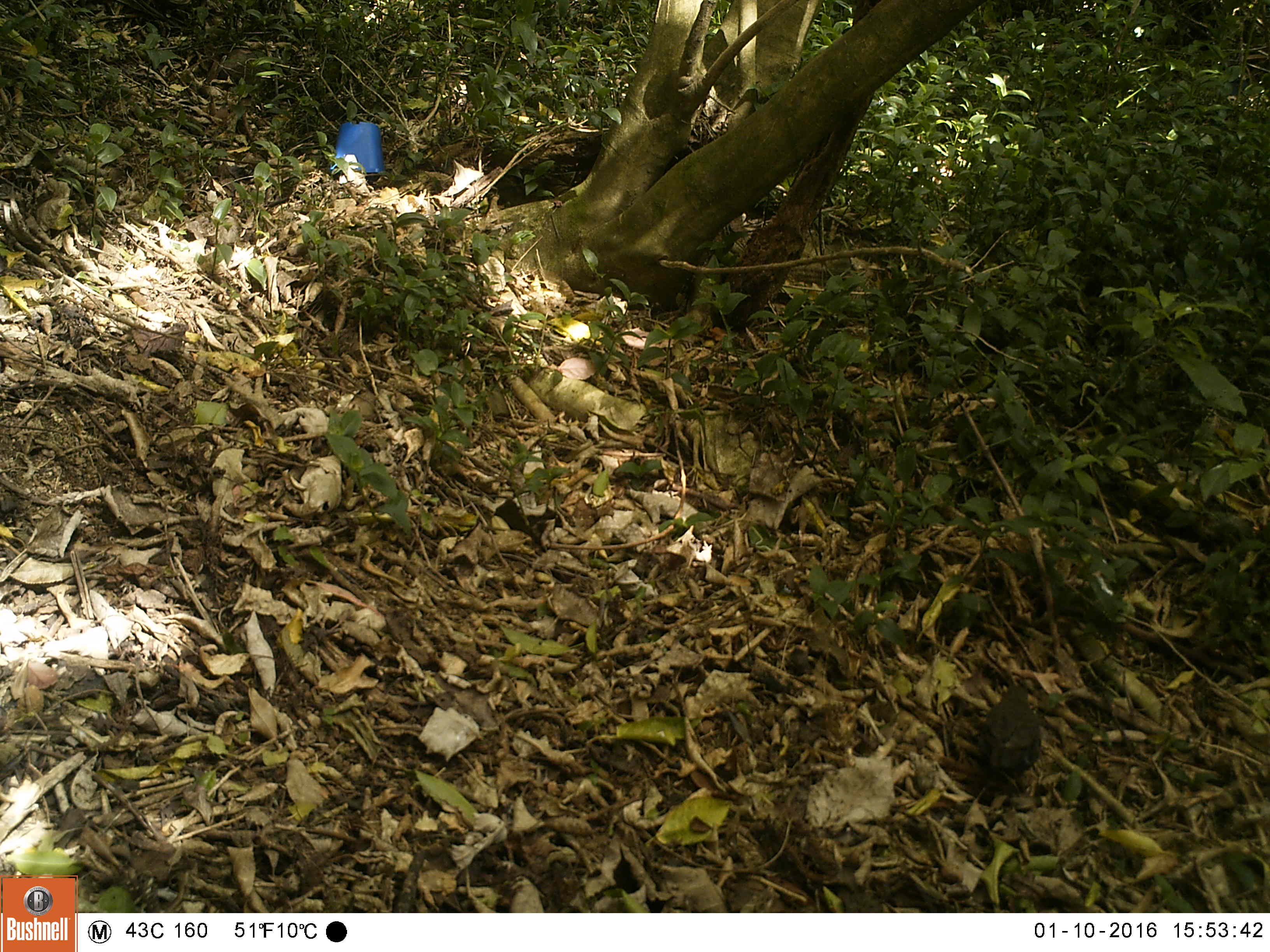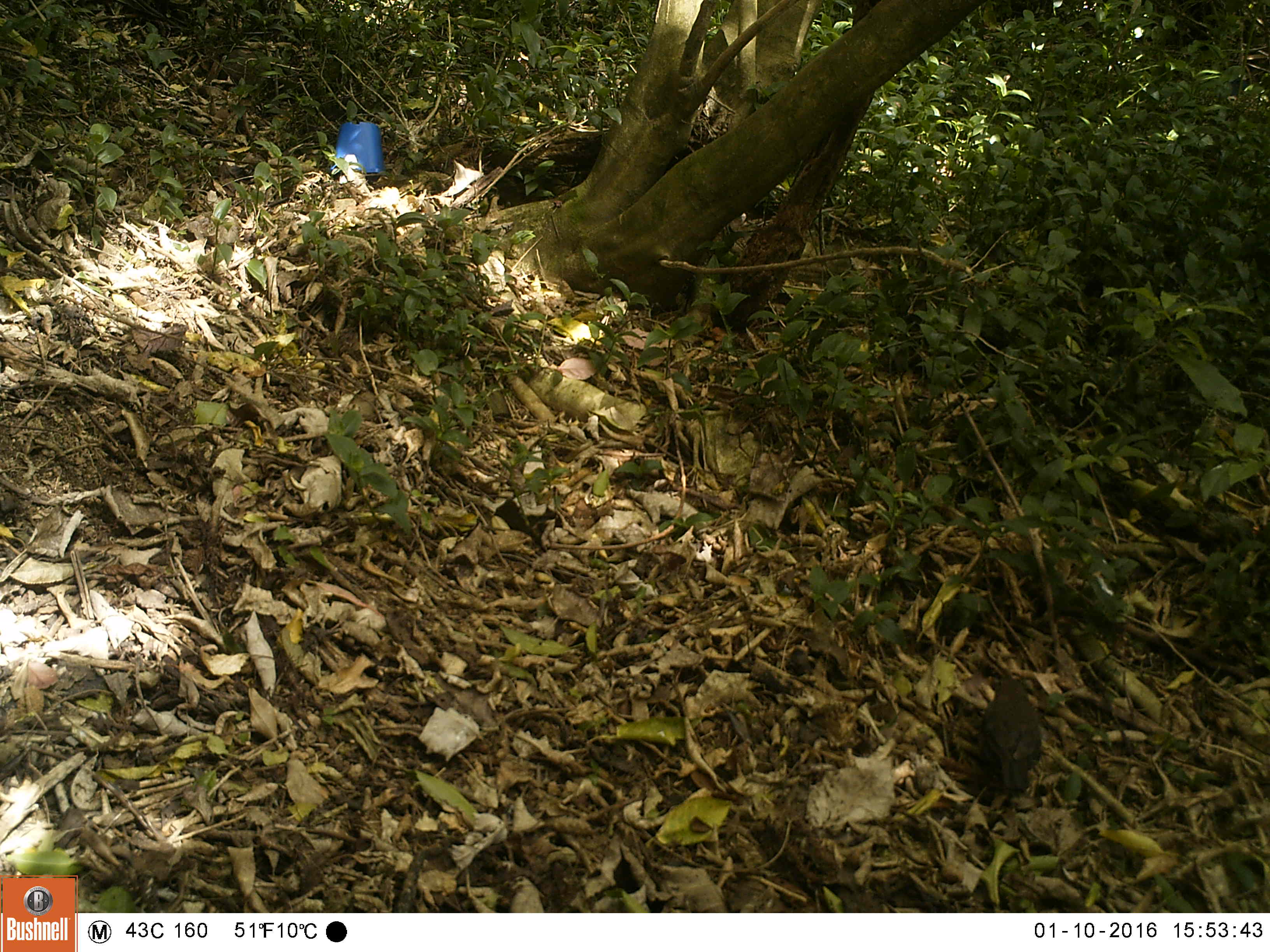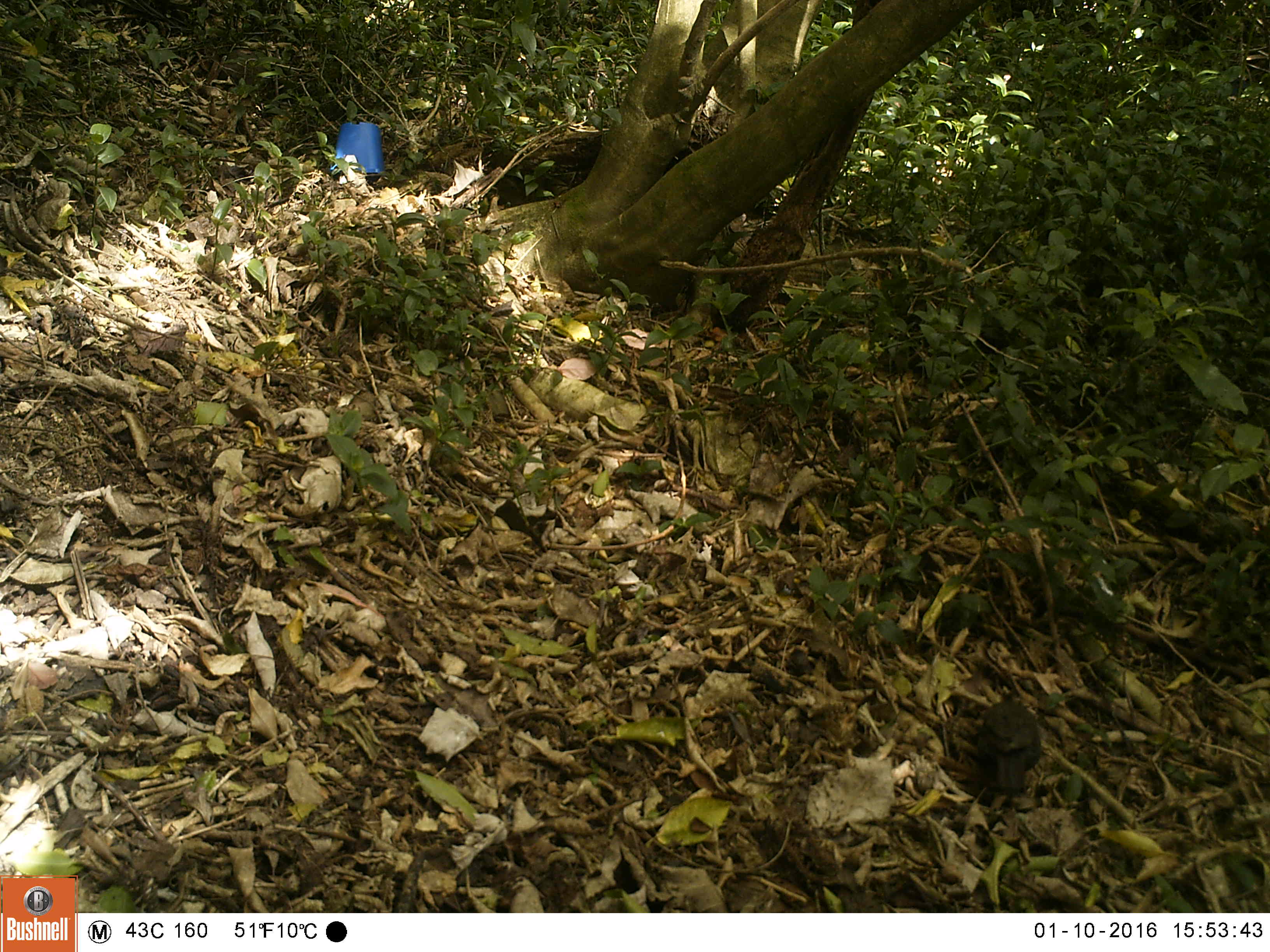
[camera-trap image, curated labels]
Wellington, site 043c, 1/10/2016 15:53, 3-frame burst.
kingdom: Animalia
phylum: Chordata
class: Aves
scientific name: Aves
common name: bird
Bird (Aves).